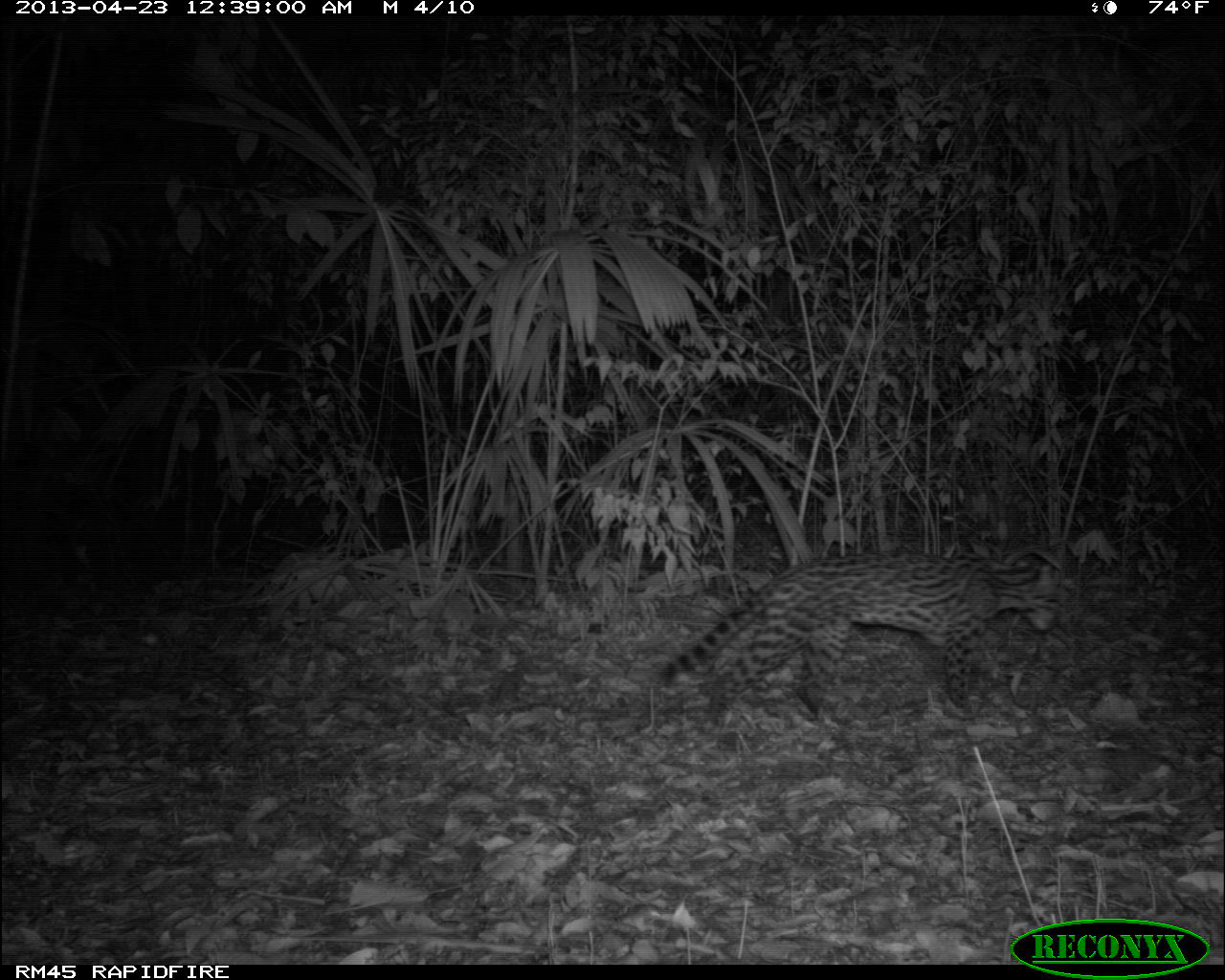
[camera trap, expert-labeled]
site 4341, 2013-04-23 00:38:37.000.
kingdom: Animalia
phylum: Chordata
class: Mammalia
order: Carnivora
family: Felidae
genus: Leopardus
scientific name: Leopardus pardalis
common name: ocelot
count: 1